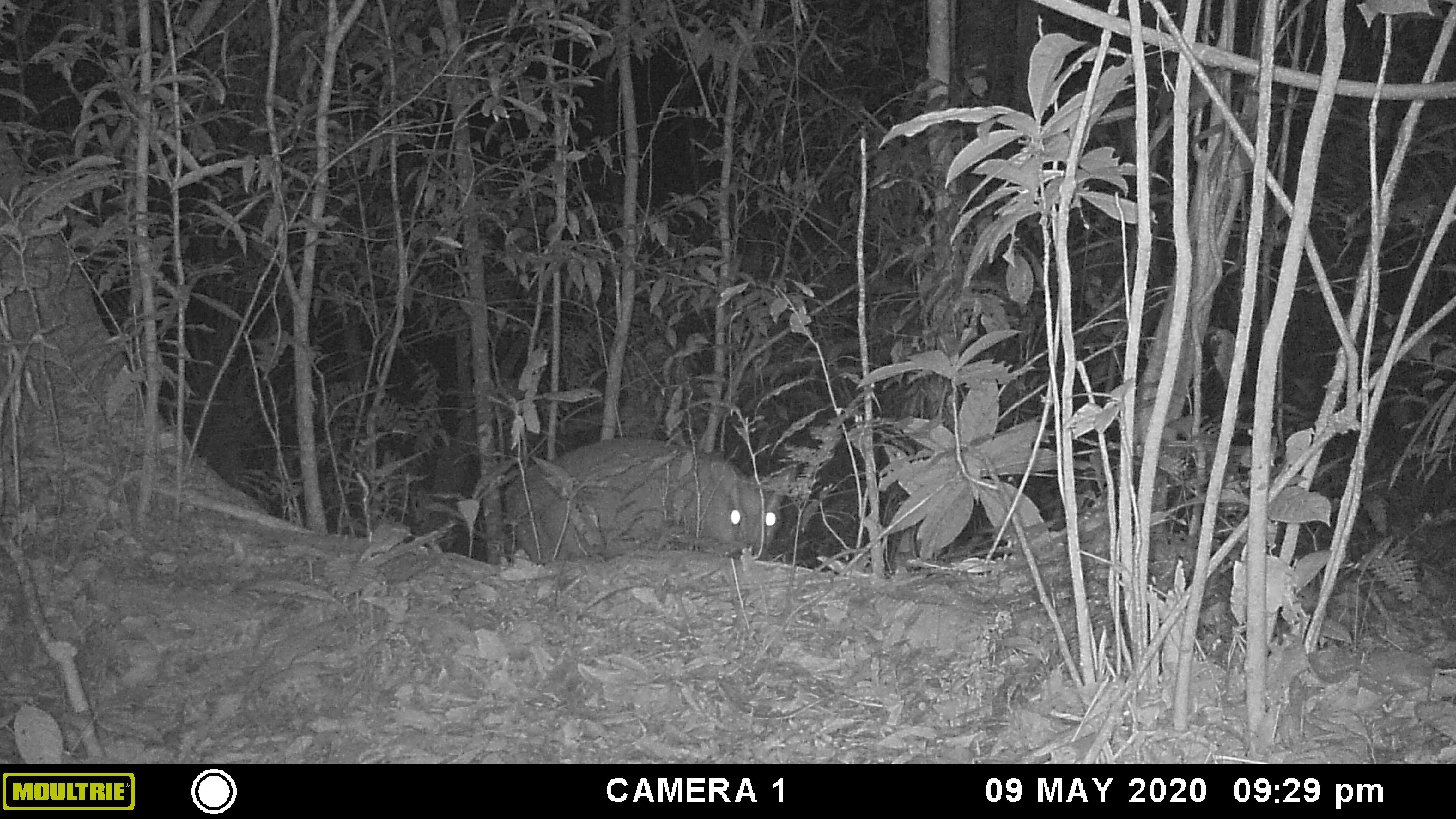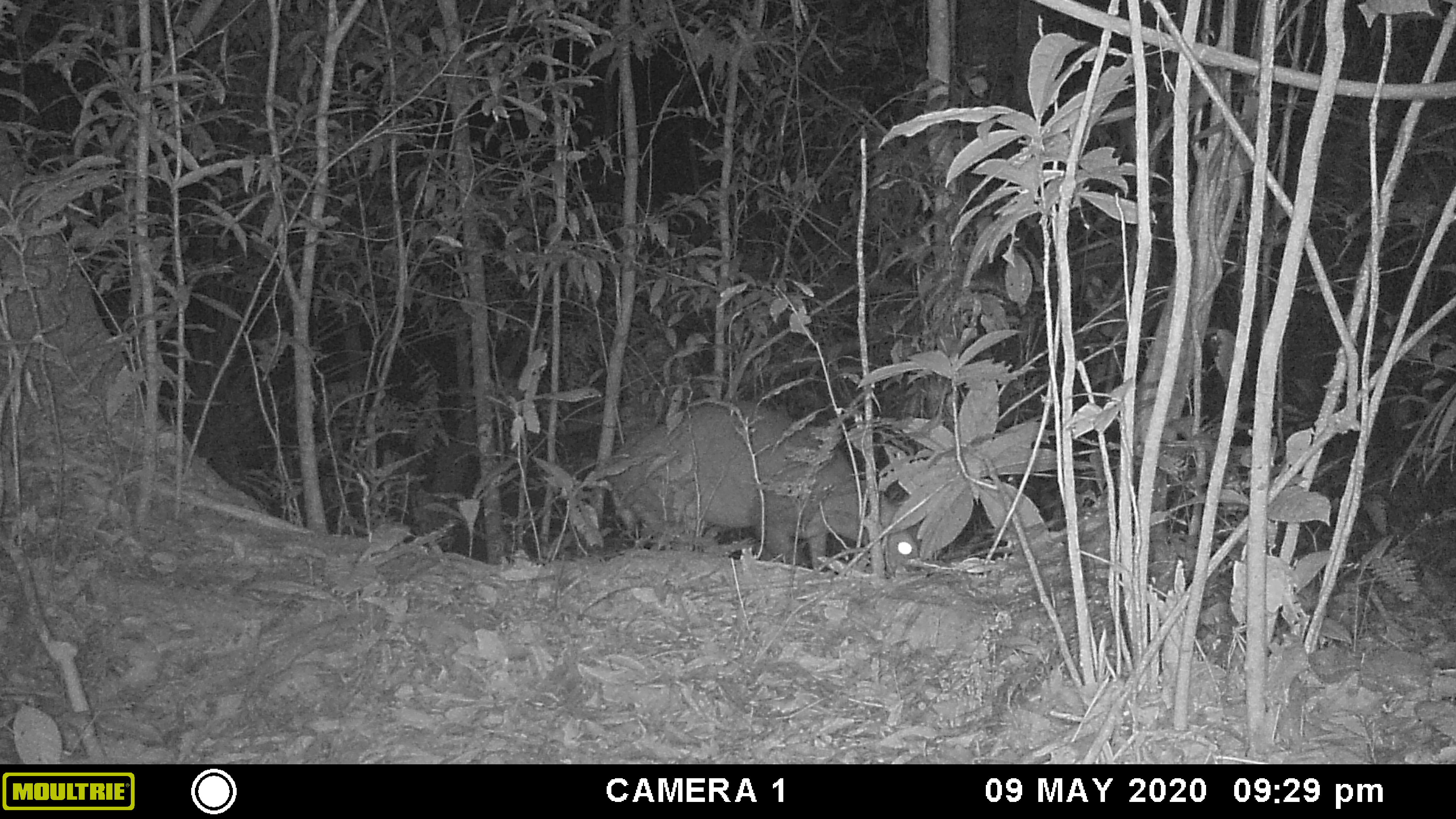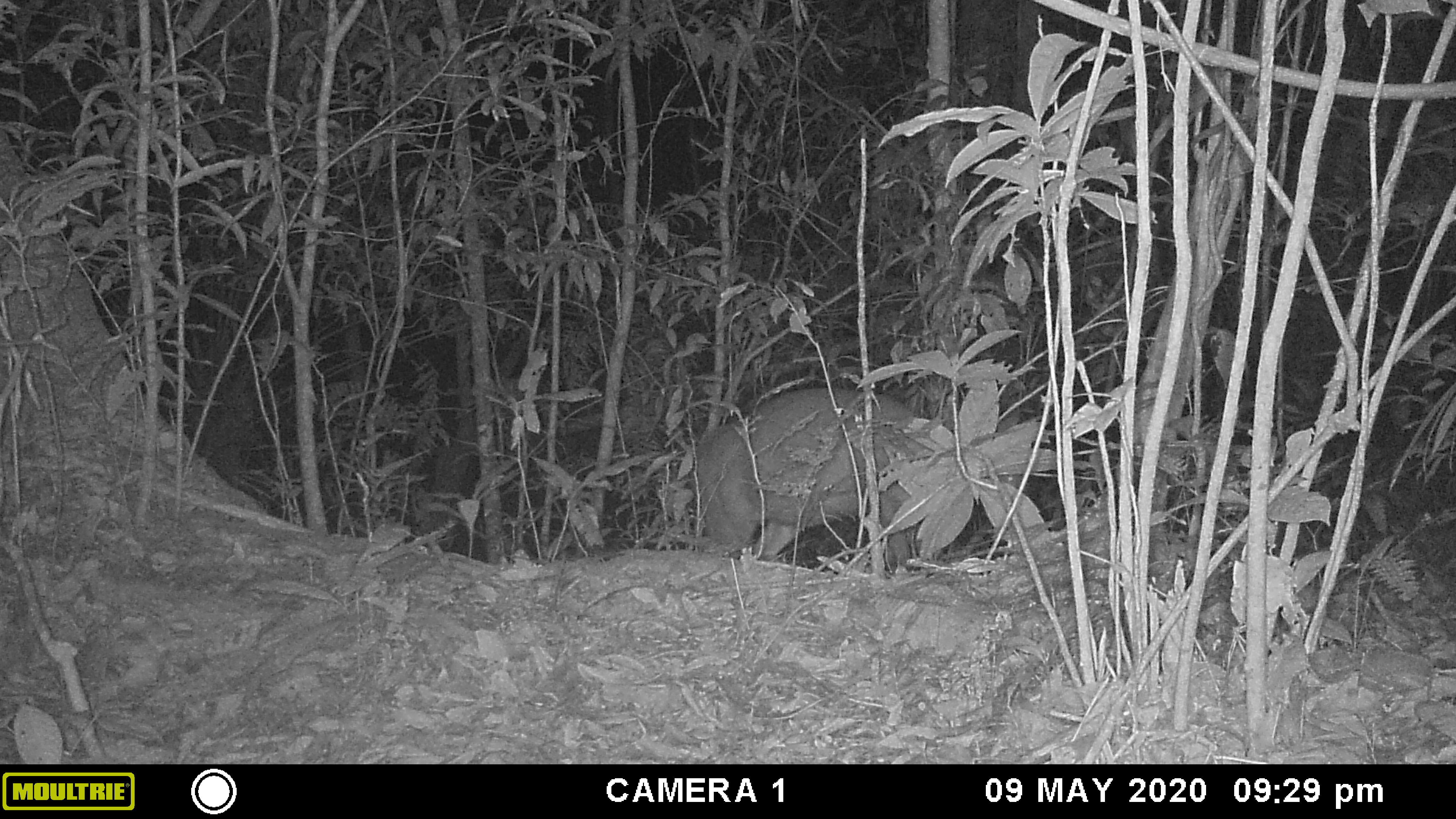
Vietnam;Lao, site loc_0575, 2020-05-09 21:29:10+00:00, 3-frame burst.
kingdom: Animalia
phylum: Chordata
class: Mammalia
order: Artiodactyla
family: Cervidae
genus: Muntiacus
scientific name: Muntiacus rooseveltorum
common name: roosevelt's muntjac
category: roosevelts muntjac group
Roosevelts muntjac group (roosevelt's muntjac) (Muntiacus rooseveltorum). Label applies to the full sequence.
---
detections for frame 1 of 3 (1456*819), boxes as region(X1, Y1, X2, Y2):
roosevelts muntjac group: region(502, 435, 797, 566)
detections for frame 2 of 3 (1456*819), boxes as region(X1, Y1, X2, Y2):
roosevelts muntjac group: region(606, 400, 922, 575)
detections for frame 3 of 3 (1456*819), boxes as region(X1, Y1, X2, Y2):
roosevelts muntjac group: region(693, 387, 943, 572)